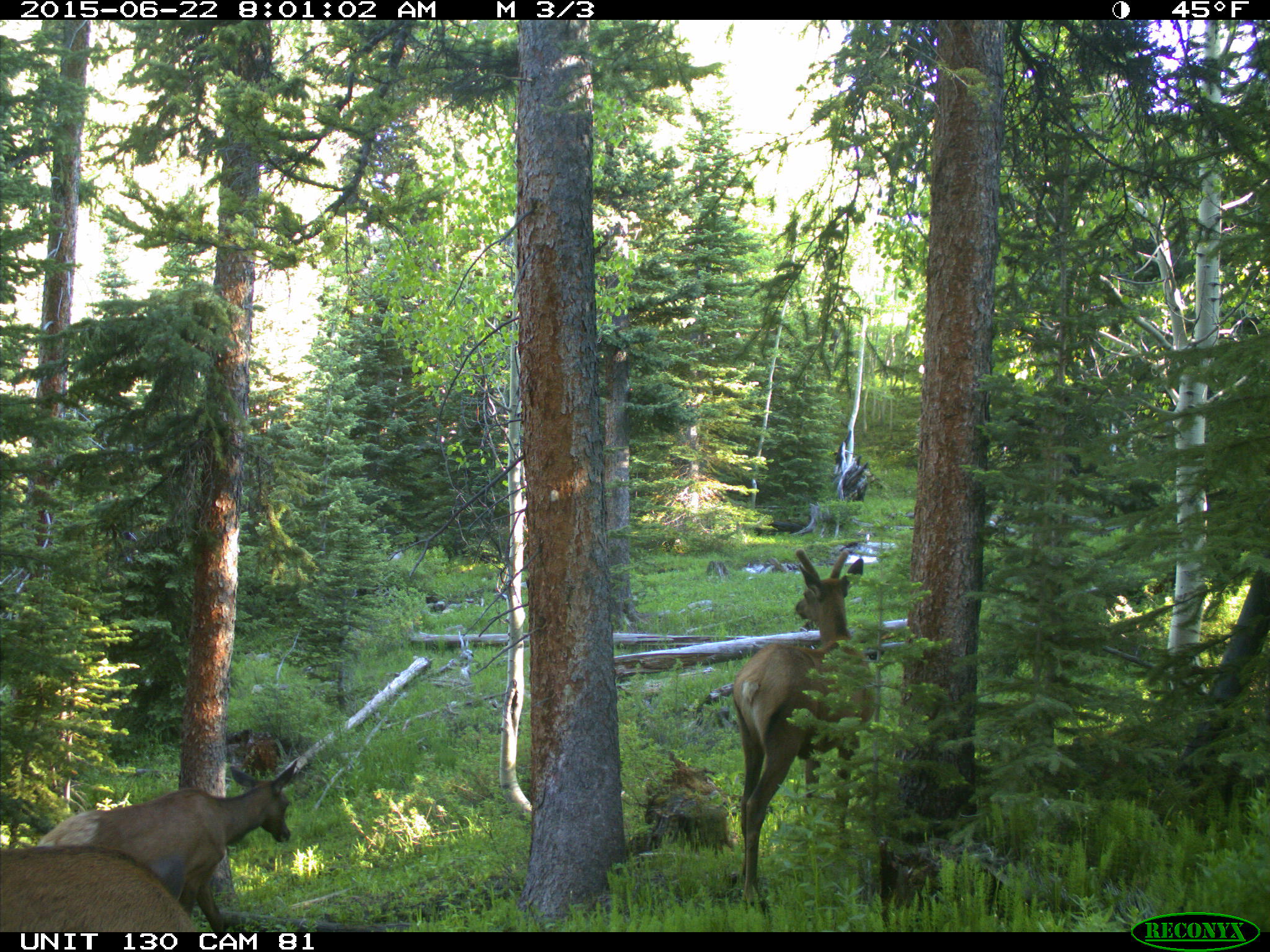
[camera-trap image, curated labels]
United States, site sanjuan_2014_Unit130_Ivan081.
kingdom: Animalia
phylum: Chordata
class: Mammalia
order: Artiodactyla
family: Cervidae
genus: Cervus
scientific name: Cervus elaphus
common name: red deer